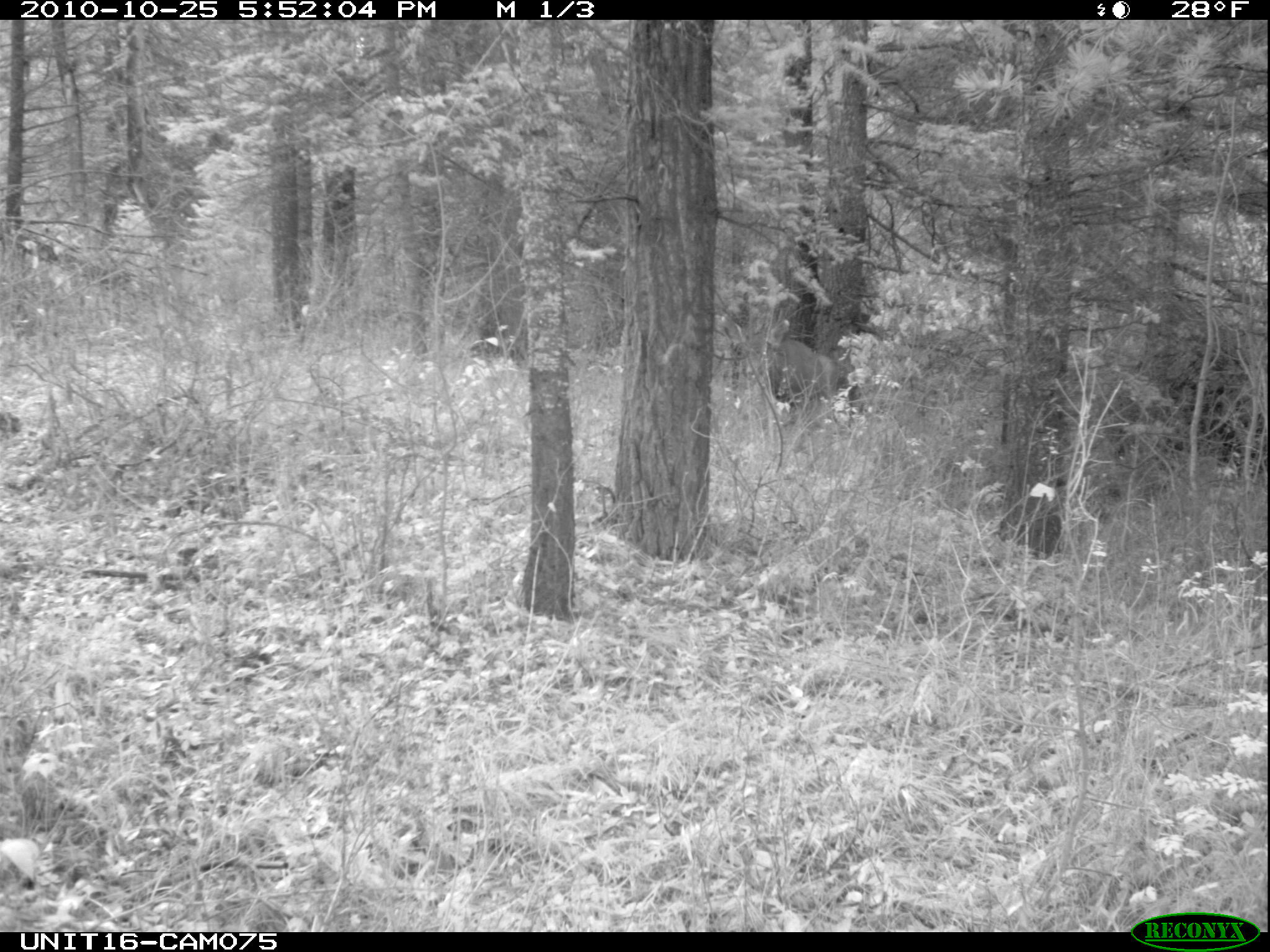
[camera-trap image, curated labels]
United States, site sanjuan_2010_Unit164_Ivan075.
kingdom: Animalia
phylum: Chordata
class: Mammalia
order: Artiodactyla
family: Cervidae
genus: Odocoileus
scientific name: Odocoileus hemionus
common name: mule deer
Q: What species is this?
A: Odocoileus hemionus (mule deer).